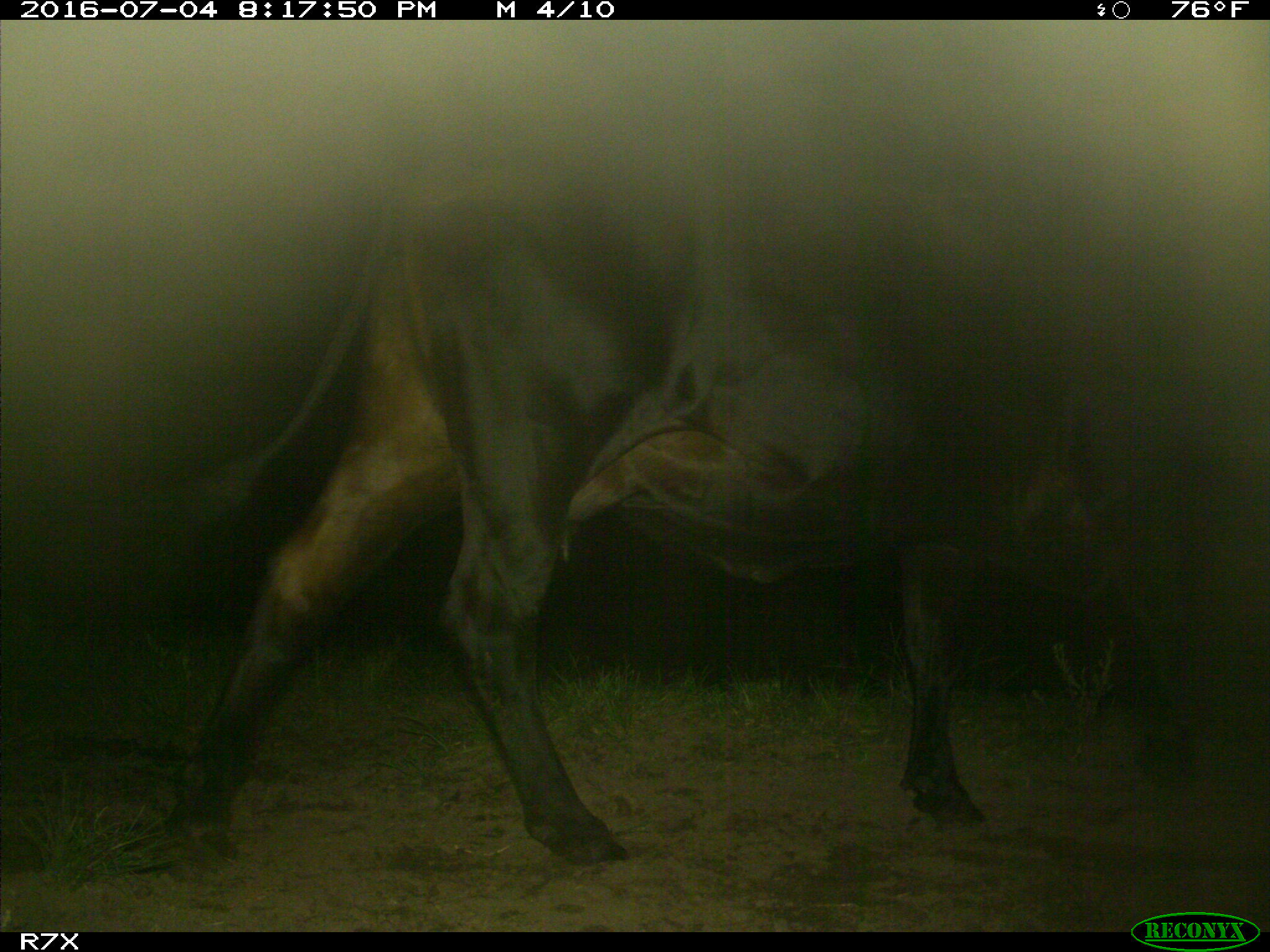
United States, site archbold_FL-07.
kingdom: Animalia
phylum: Chordata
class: Mammalia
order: Artiodactyla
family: Bovidae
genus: Bos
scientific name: Bos taurus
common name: domestic cow